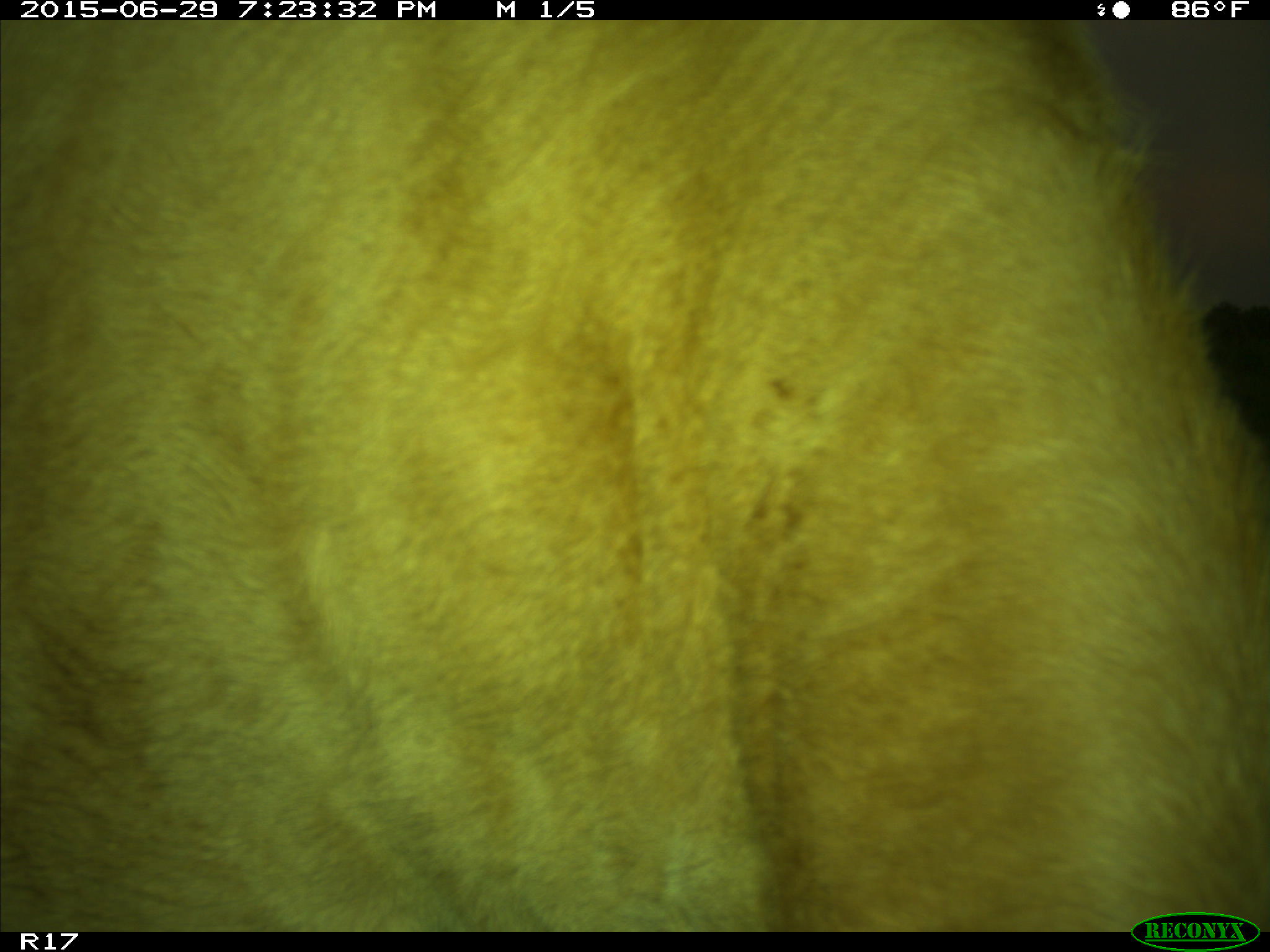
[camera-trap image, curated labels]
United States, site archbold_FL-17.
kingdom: Animalia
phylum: Chordata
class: Mammalia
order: Artiodactyla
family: Bovidae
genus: Bos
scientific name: Bos taurus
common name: domestic cow